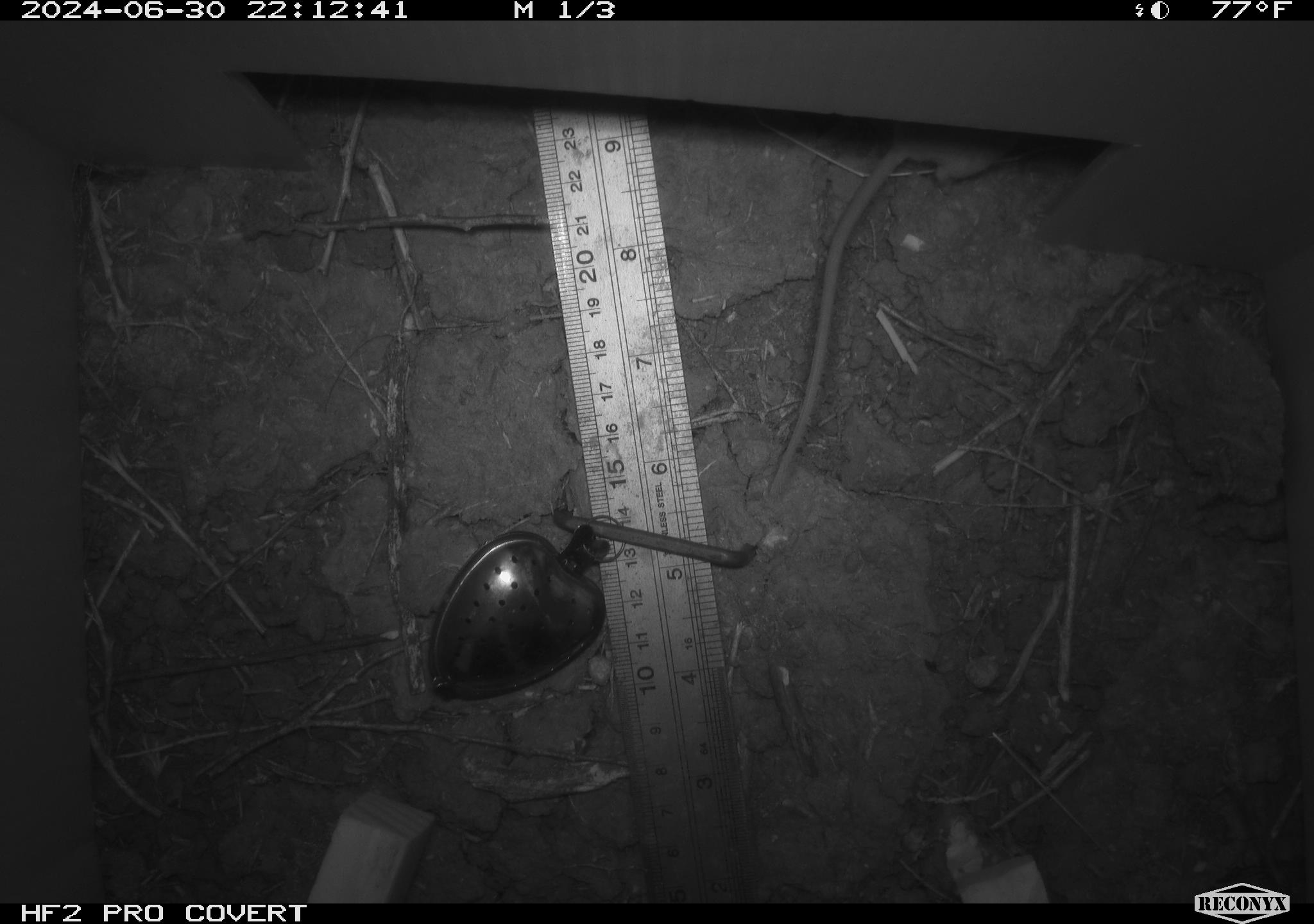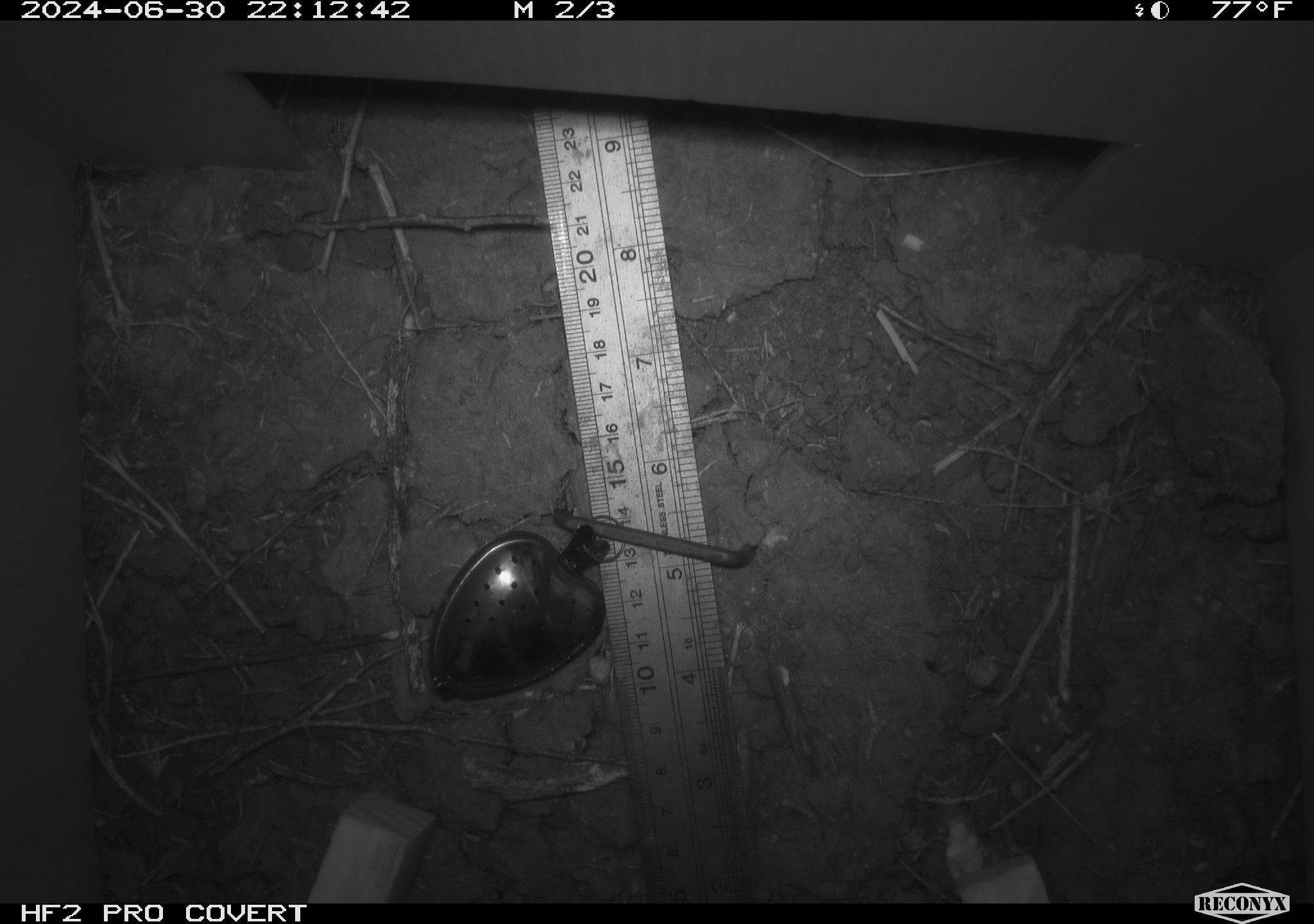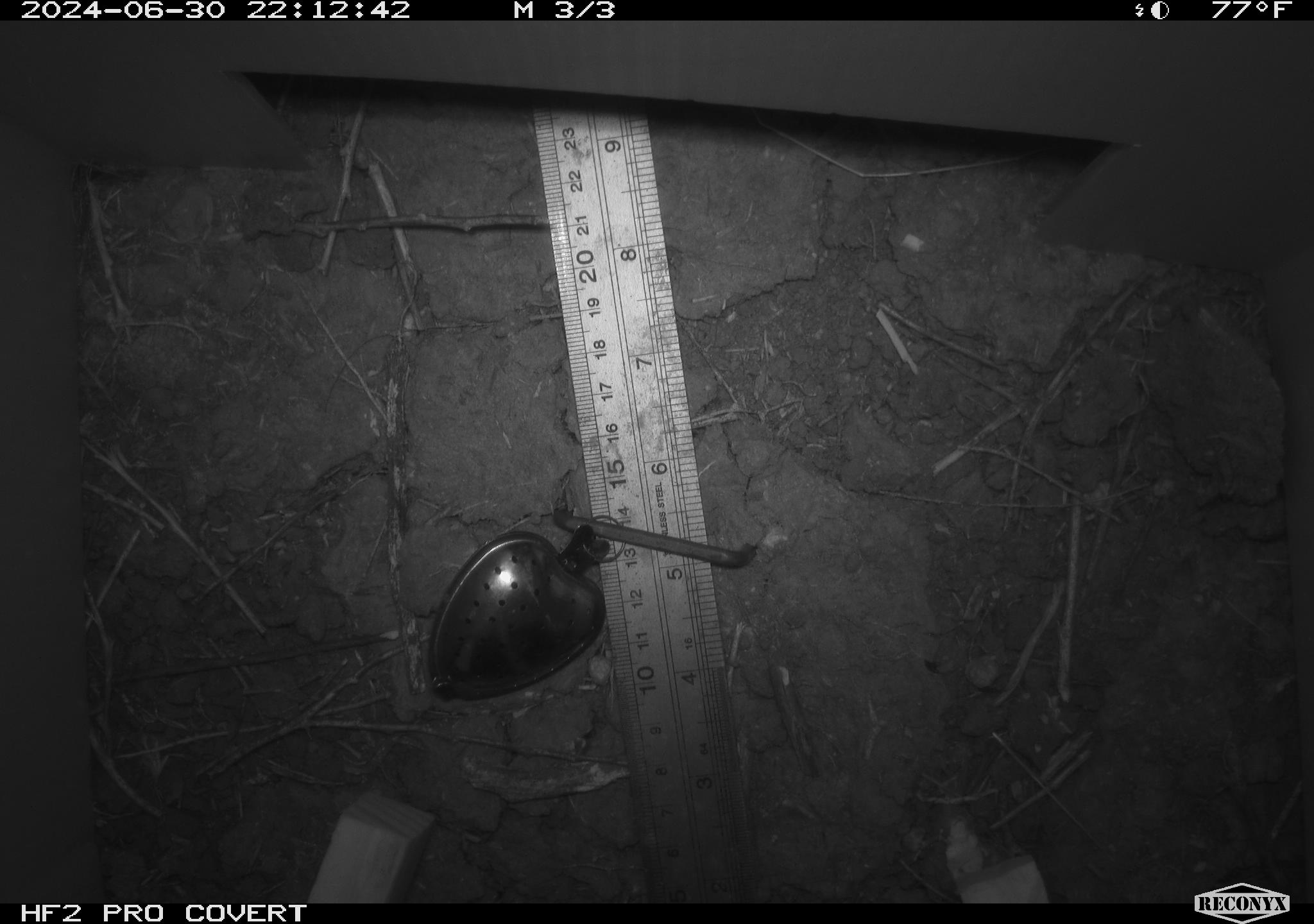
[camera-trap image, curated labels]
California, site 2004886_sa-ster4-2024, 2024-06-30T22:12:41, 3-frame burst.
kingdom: Animalia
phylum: Chordata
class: Mammalia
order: Rodentia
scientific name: Rodentia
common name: mouse species